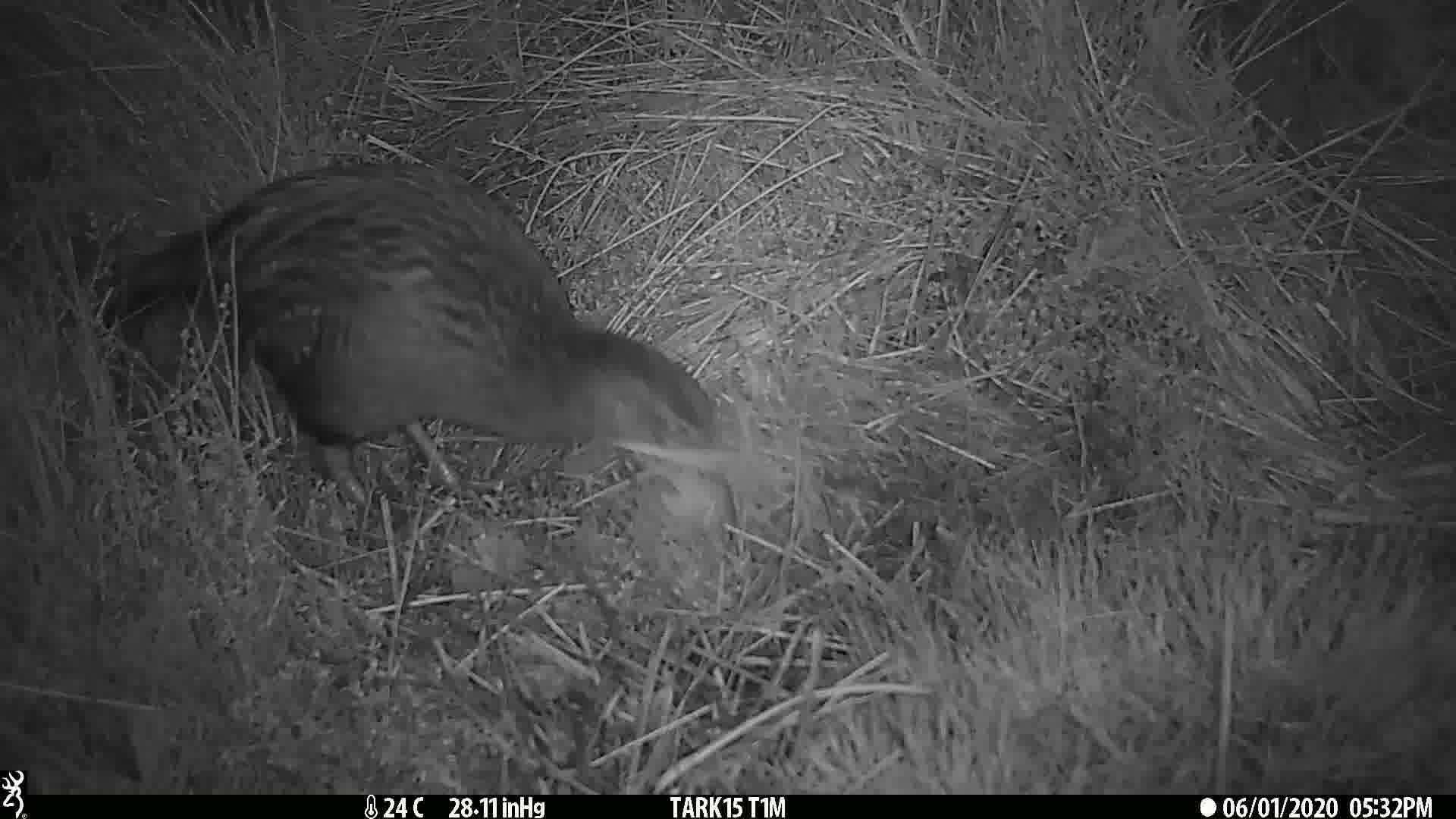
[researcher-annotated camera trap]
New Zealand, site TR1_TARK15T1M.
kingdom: Animalia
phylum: Chordata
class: Aves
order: Gruiformes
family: Rallidae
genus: Gallirallus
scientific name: Gallirallus australis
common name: weka